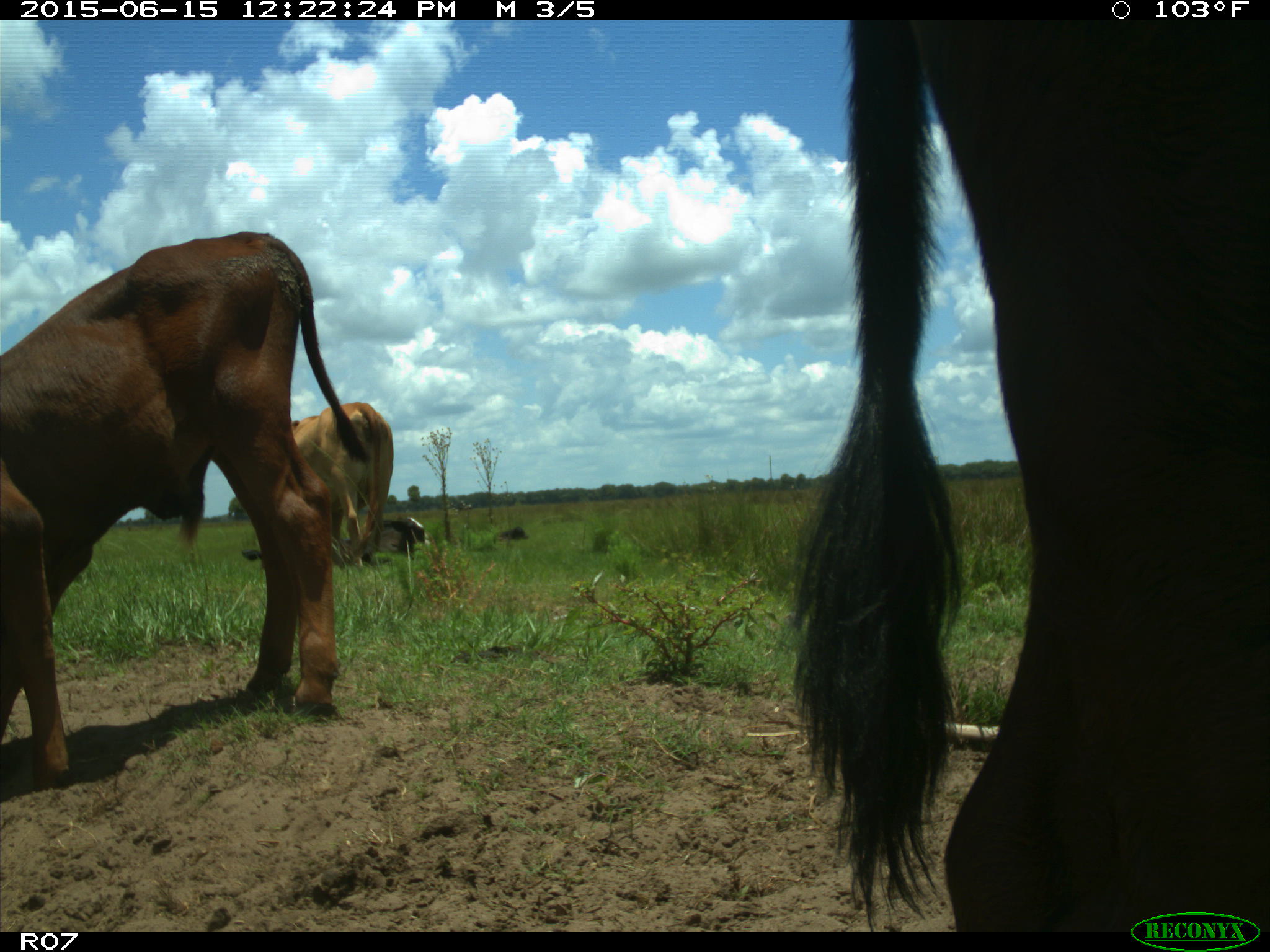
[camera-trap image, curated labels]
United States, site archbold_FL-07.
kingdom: Animalia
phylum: Chordata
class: Mammalia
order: Artiodactyla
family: Bovidae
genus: Bos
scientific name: Bos taurus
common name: domestic cow